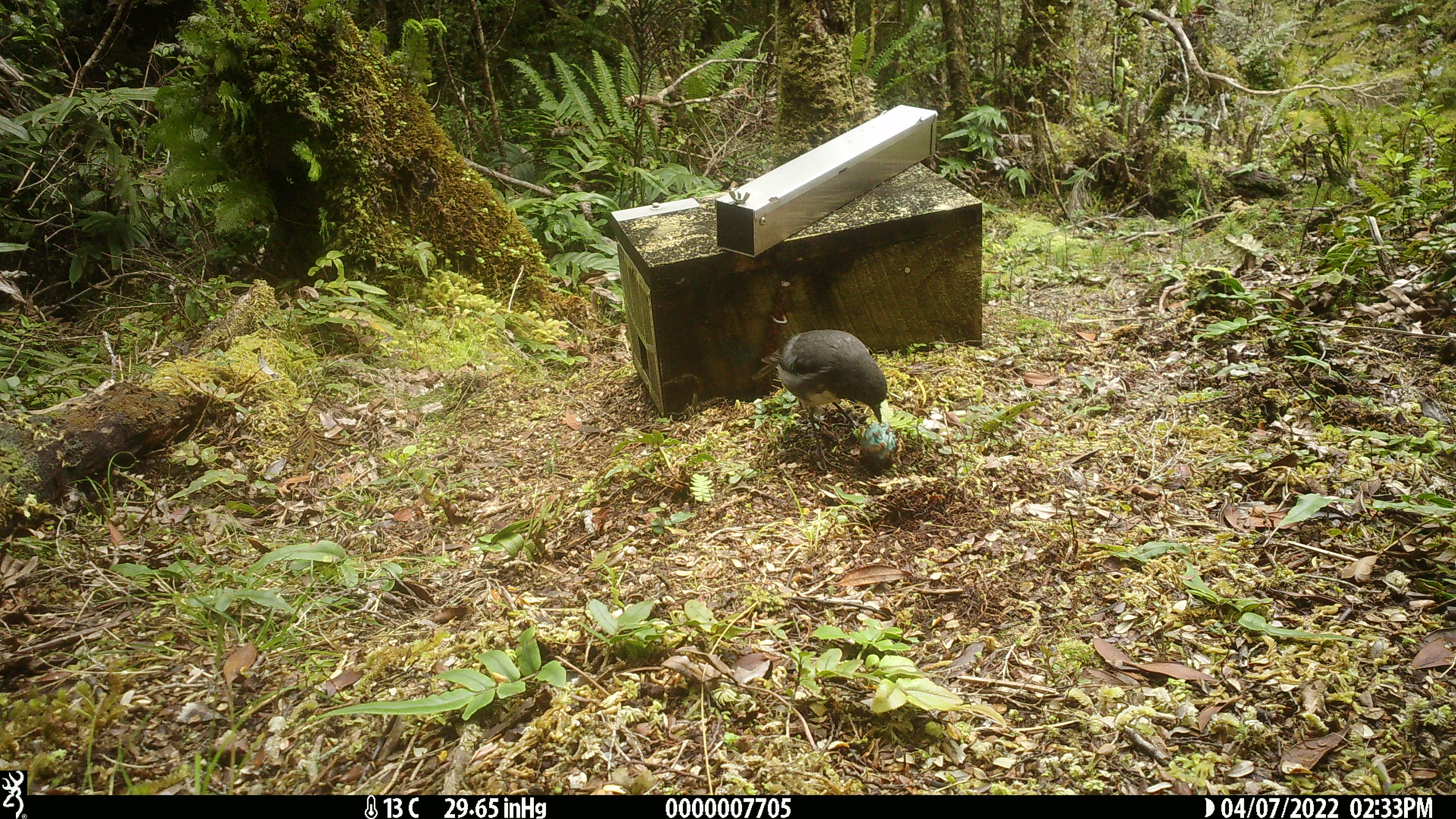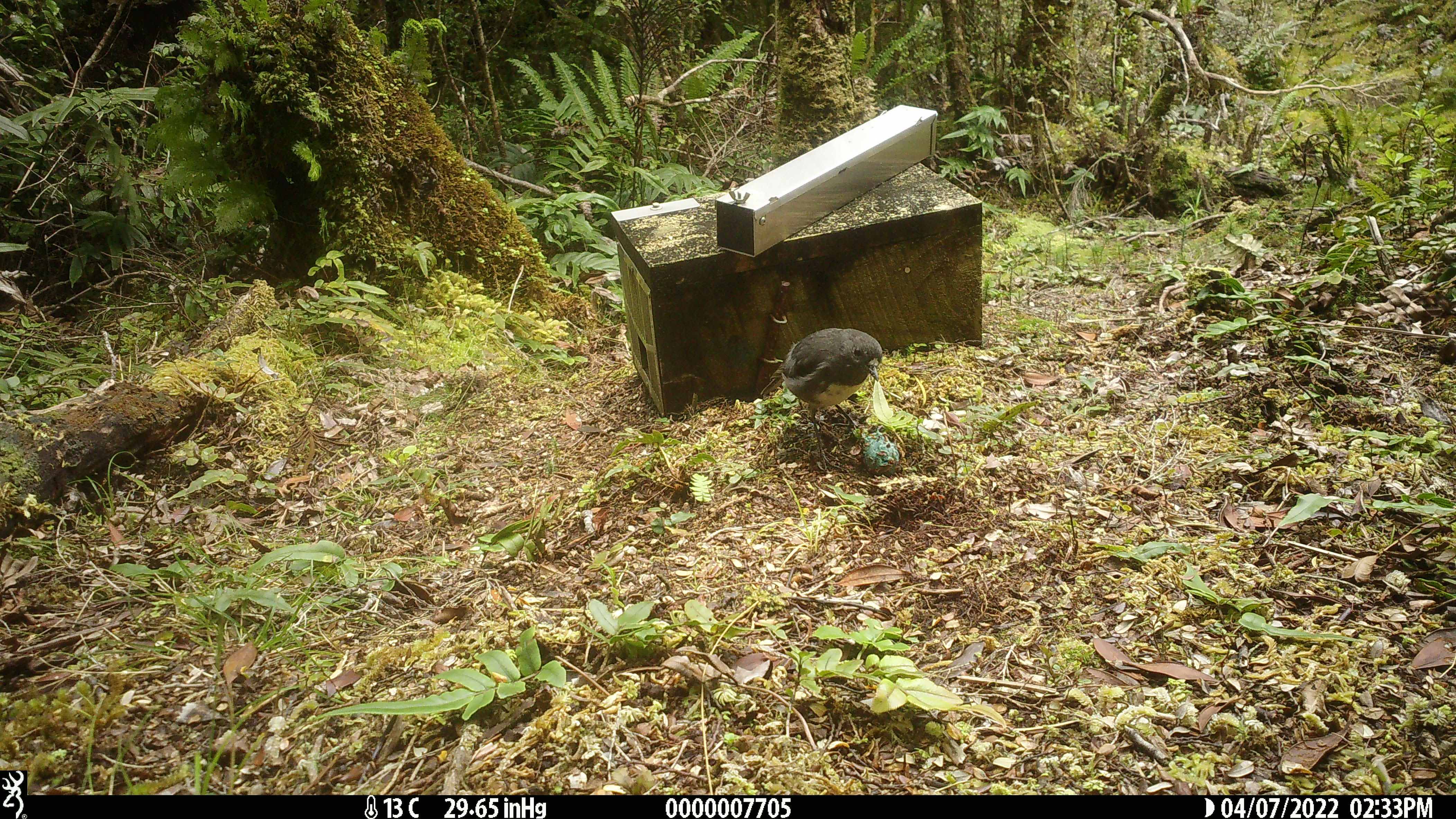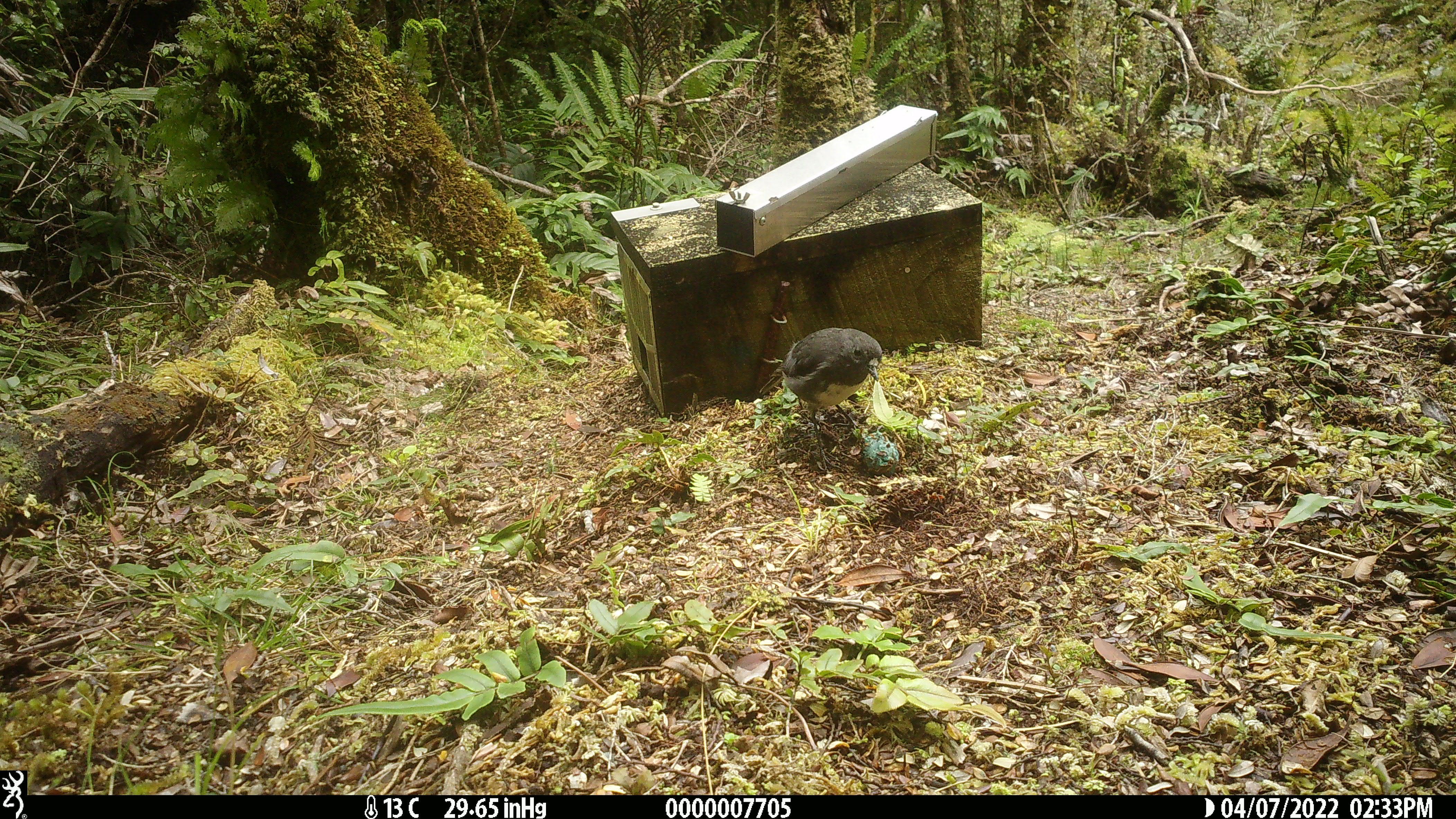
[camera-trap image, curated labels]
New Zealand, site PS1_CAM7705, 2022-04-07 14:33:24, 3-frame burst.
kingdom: Animalia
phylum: Chordata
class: Aves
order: Passeriformes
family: Petroicidae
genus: Petroica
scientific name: Petroica australis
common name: new zealand robin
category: robin